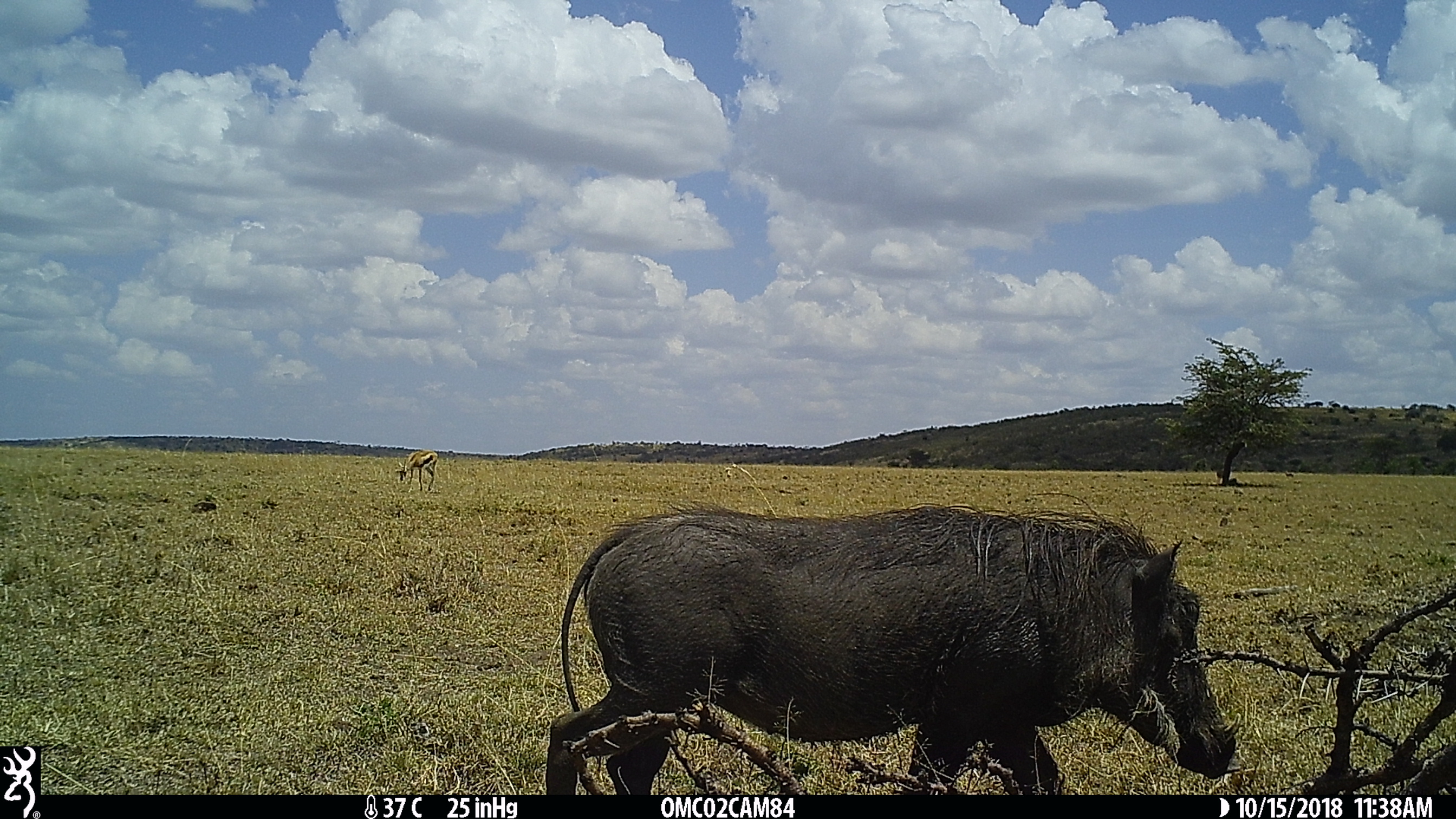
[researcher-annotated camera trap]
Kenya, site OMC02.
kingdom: Animalia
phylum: Chordata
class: Mammalia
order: Artiodactyla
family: Suidae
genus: Phacochoerus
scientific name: Phacochoerus africanus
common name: common warthog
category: warthog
Warthog (common warthog) (Phacochoerus africanus).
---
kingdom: Animalia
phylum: Chordata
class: Mammalia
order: Artiodactyla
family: Bovidae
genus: Eudorcas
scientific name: Eudorcas thomsonii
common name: thomon's gazelle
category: gazelle thomsons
Gazelle thomsons (thomon's gazelle) (Eudorcas thomsonii).